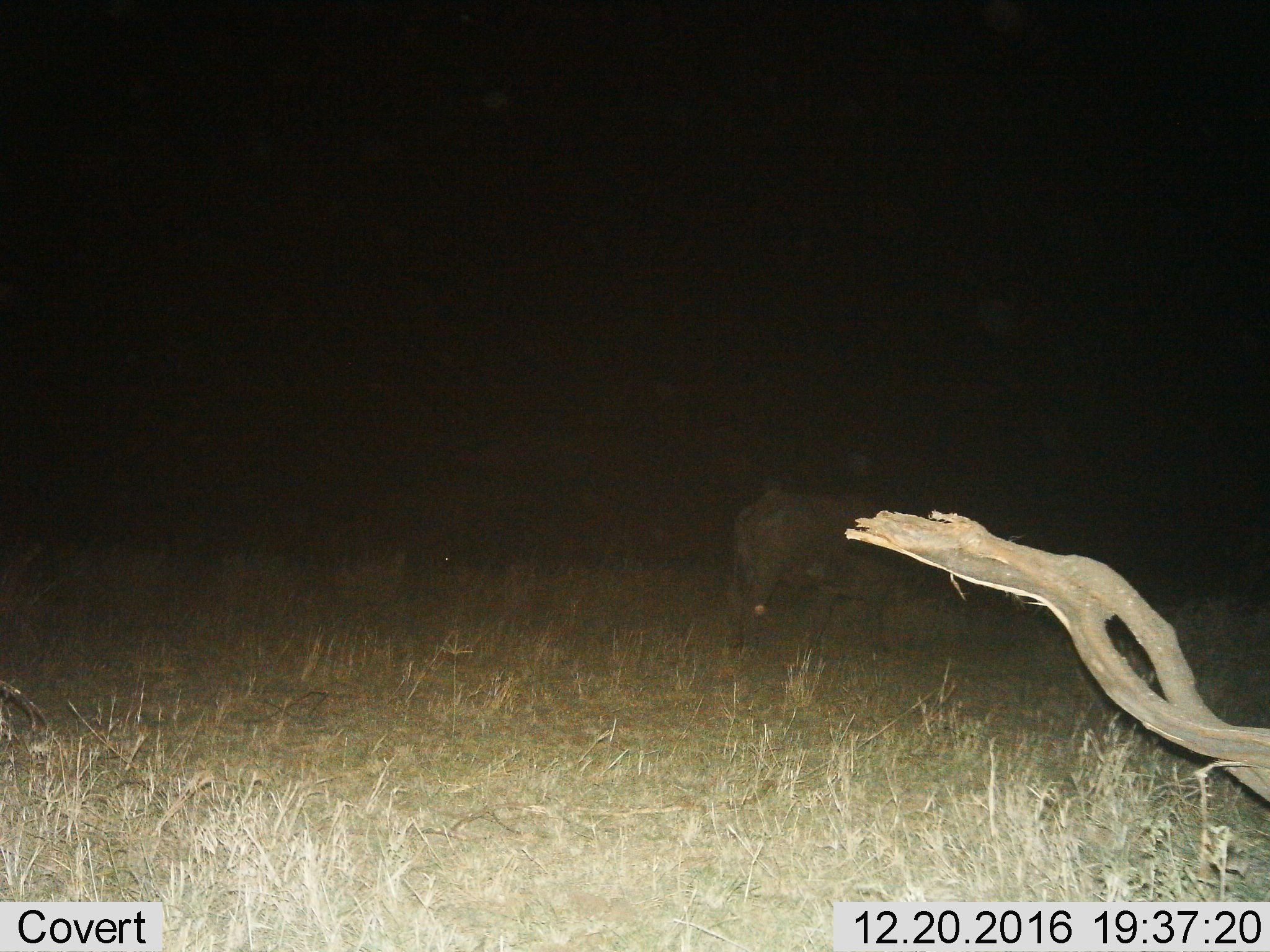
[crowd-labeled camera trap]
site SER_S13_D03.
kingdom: Animalia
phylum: Chordata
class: Mammalia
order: Artiodactyla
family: Bovidae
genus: Syncerus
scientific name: Syncerus caffer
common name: african buffalo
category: buffalo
Buffalo (african buffalo) (Syncerus caffer), count 1. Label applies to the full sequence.